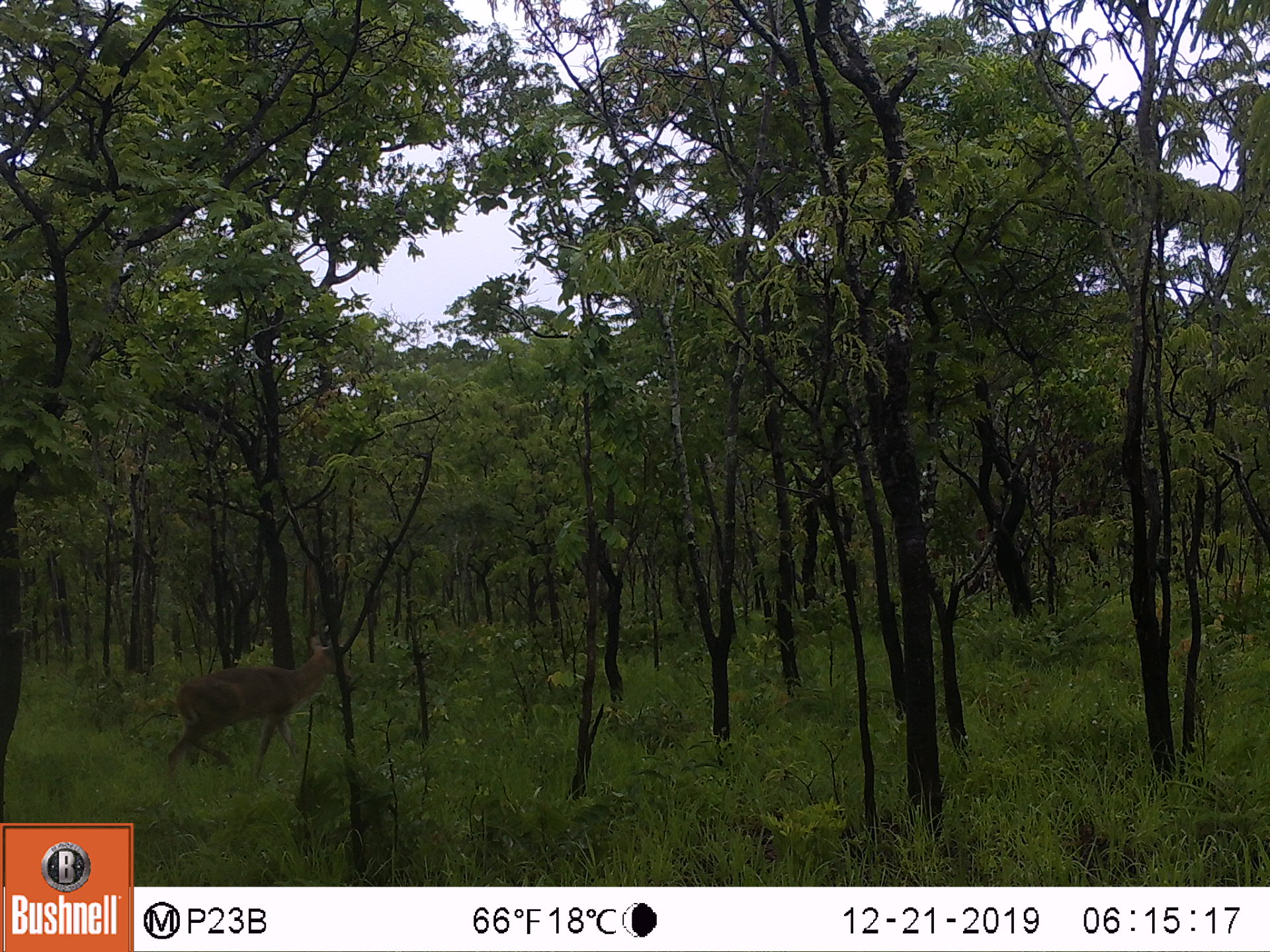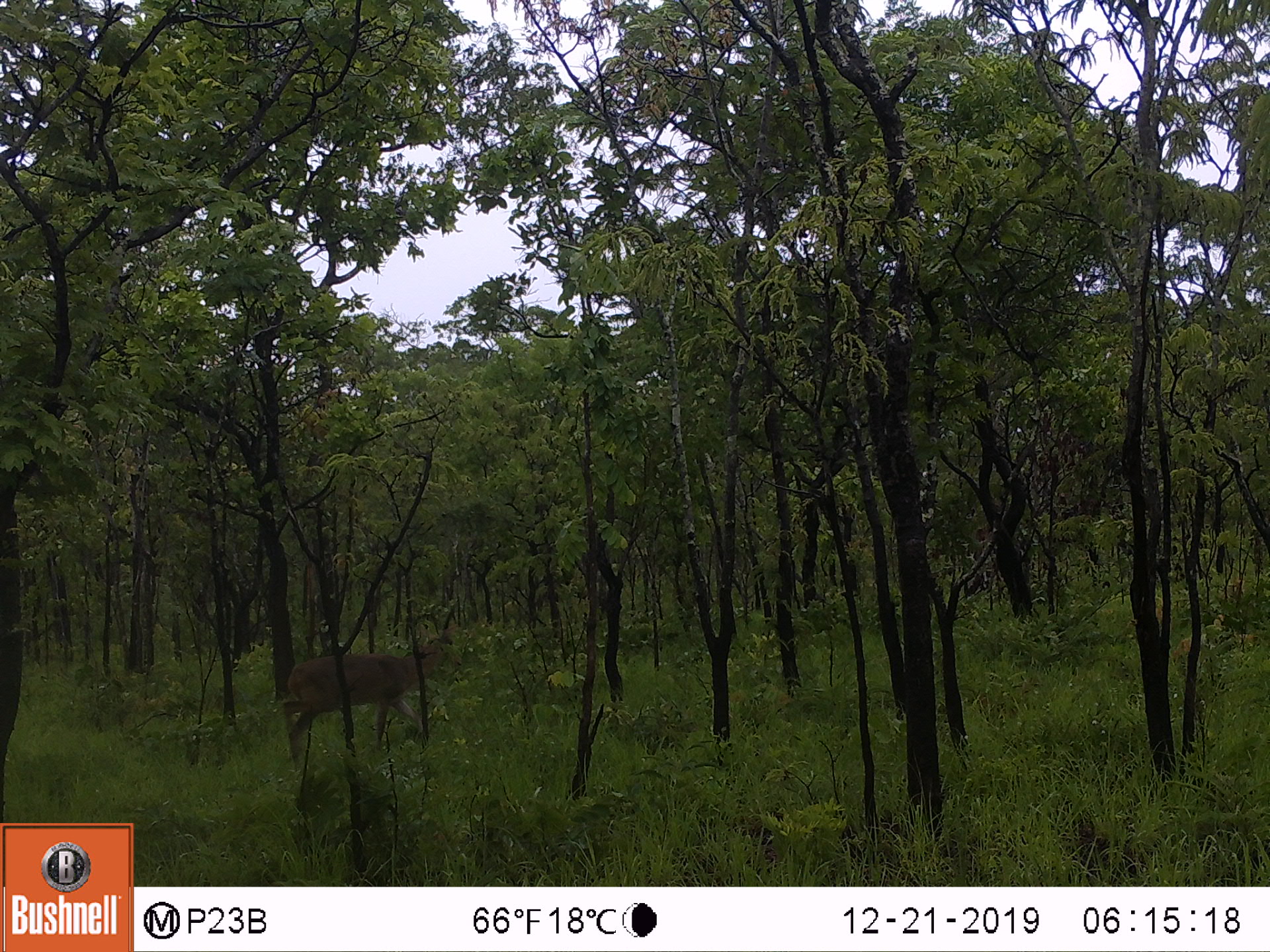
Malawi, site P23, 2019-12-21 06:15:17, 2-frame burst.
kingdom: Animalia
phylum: Chordata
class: Mammalia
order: Artiodactyla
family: Bovidae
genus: Redunca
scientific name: Redunca arundinum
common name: southern reedbuck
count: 1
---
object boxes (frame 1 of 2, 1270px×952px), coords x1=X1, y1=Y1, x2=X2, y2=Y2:
southern reedbuck: x1=152, y1=624, x2=356, y2=792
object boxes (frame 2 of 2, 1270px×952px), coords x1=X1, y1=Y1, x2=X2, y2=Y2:
southern reedbuck: x1=266, y1=631, x2=459, y2=771